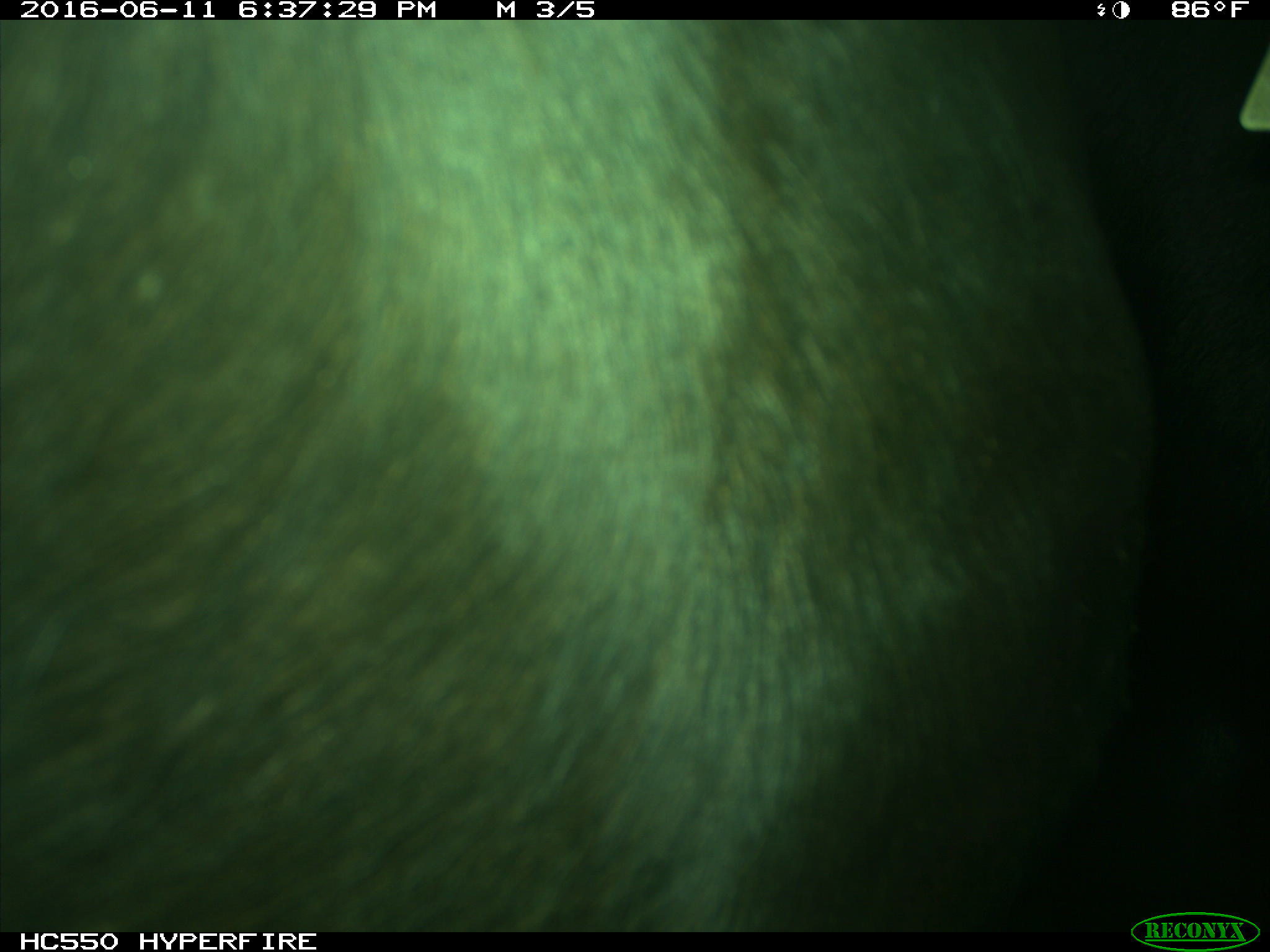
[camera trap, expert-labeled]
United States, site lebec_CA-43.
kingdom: Animalia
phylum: Chordata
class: Mammalia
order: Artiodactyla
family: Bovidae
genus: Bos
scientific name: Bos taurus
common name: domestic cow